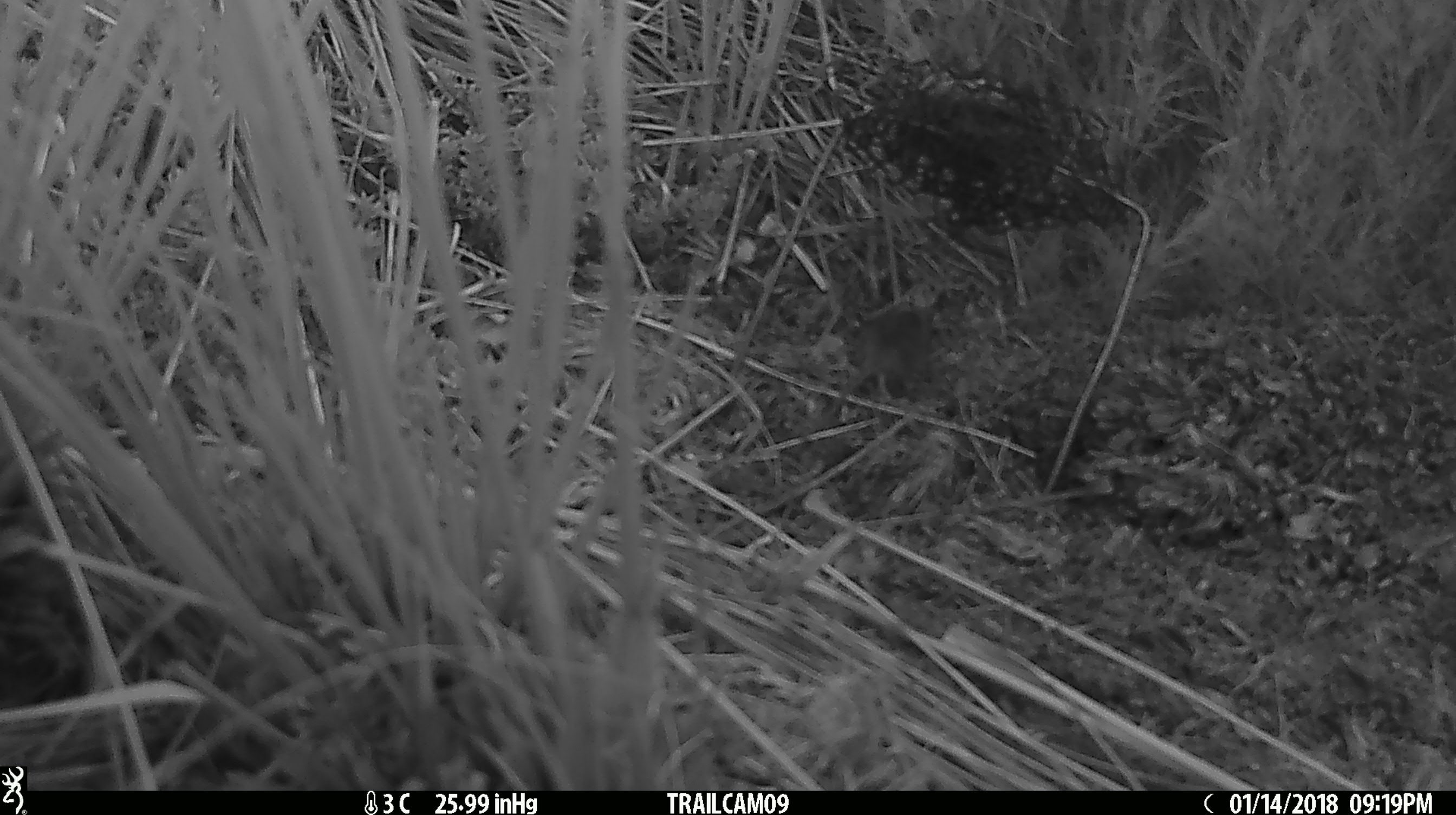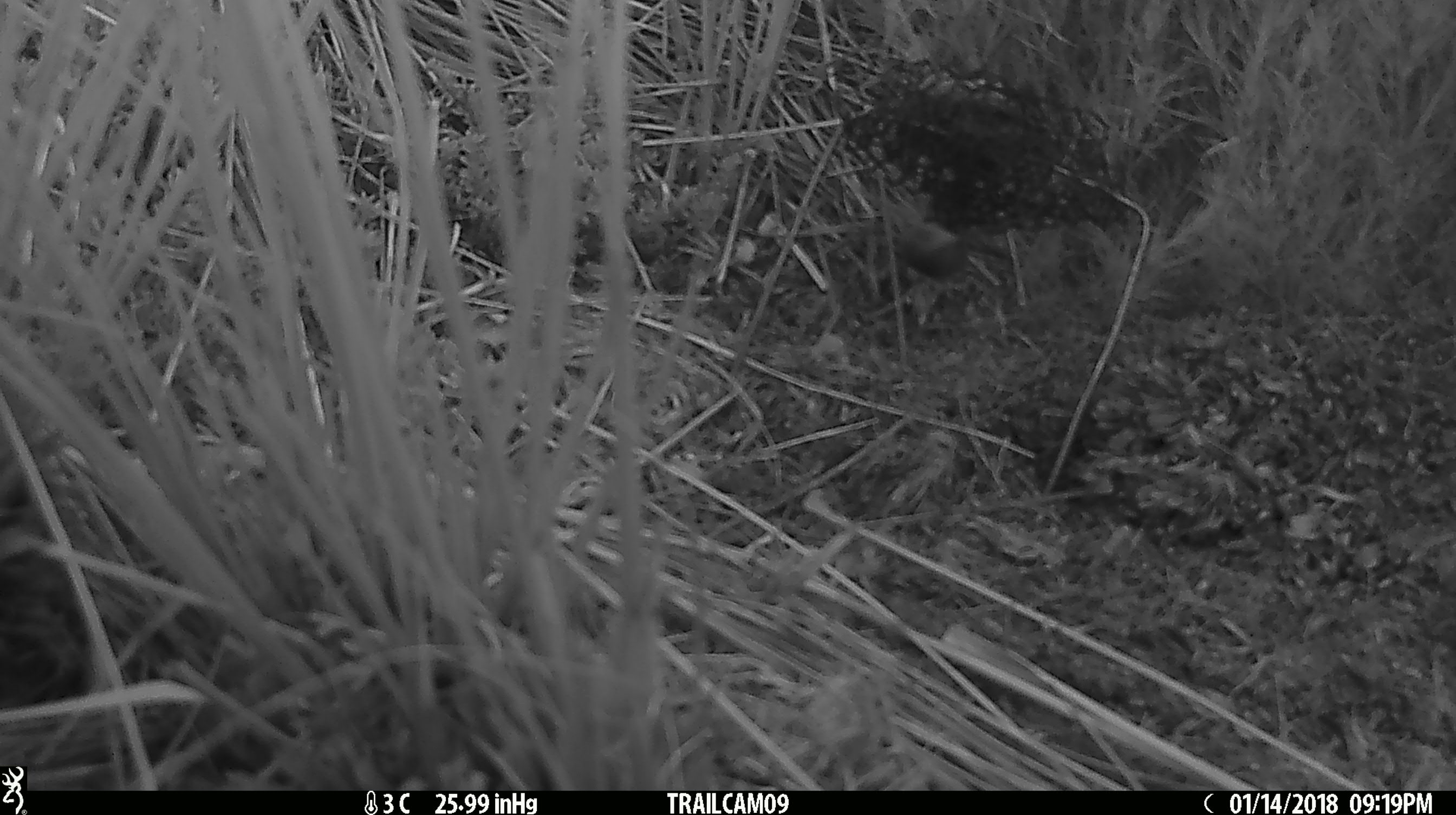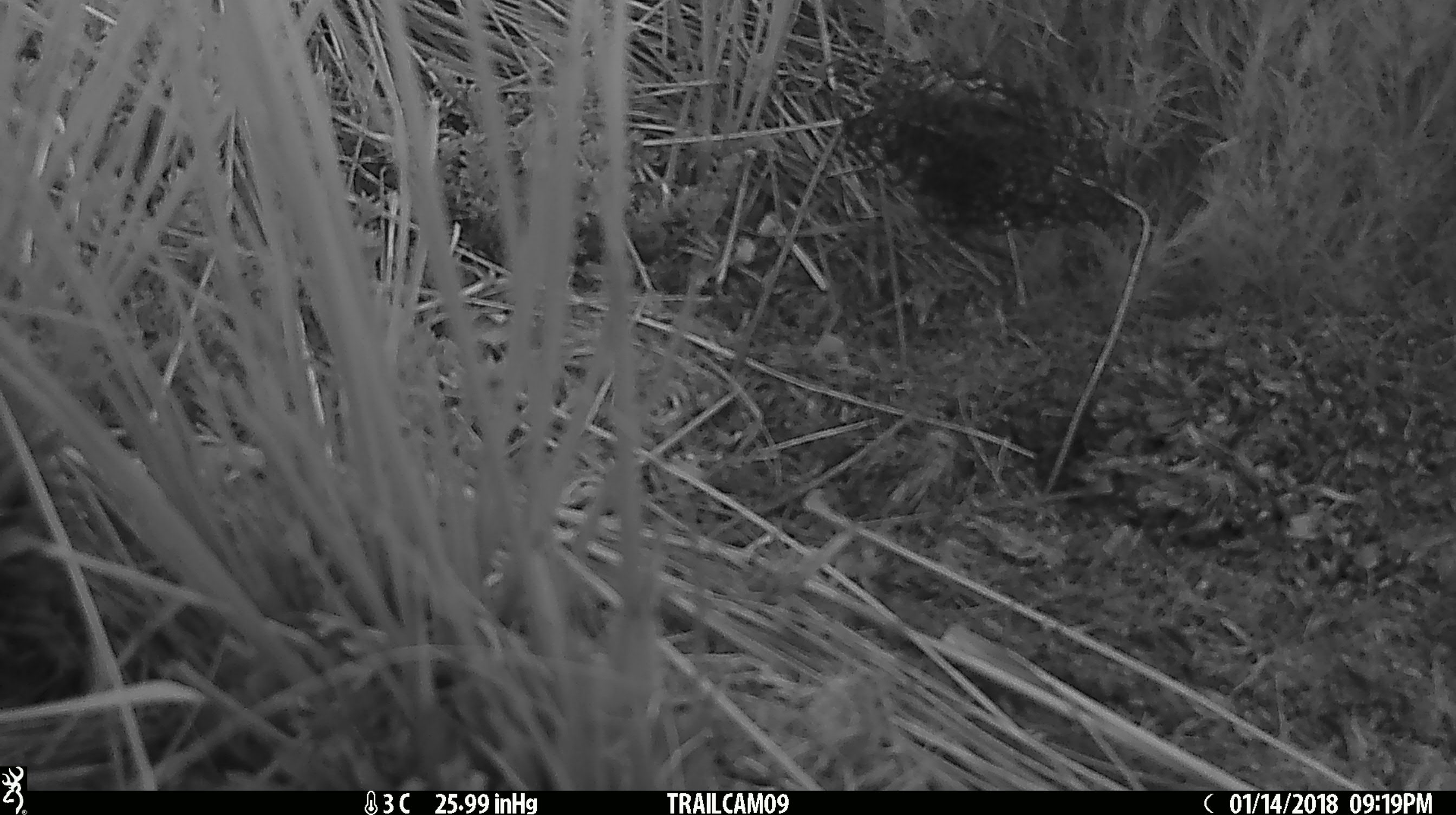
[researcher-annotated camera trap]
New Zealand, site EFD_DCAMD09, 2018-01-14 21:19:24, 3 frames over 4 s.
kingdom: Animalia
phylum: Chordata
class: Mammalia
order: Rodentia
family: Muridae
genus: Mus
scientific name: Mus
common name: mouse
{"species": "mouse (Mus)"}